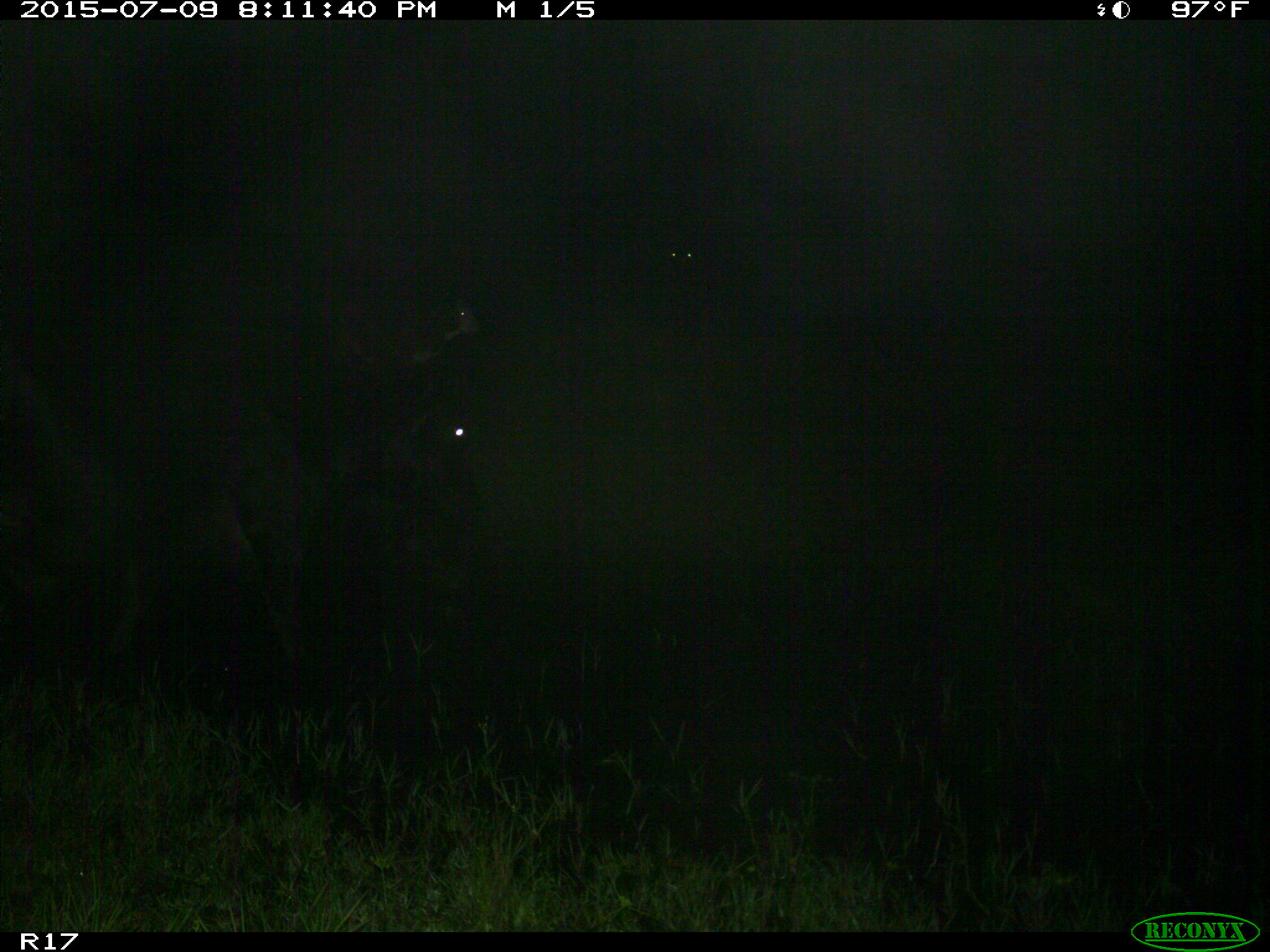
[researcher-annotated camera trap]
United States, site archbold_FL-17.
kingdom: Animalia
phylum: Chordata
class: Mammalia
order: Artiodactyla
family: Bovidae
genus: Bos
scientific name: Bos taurus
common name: domestic cow